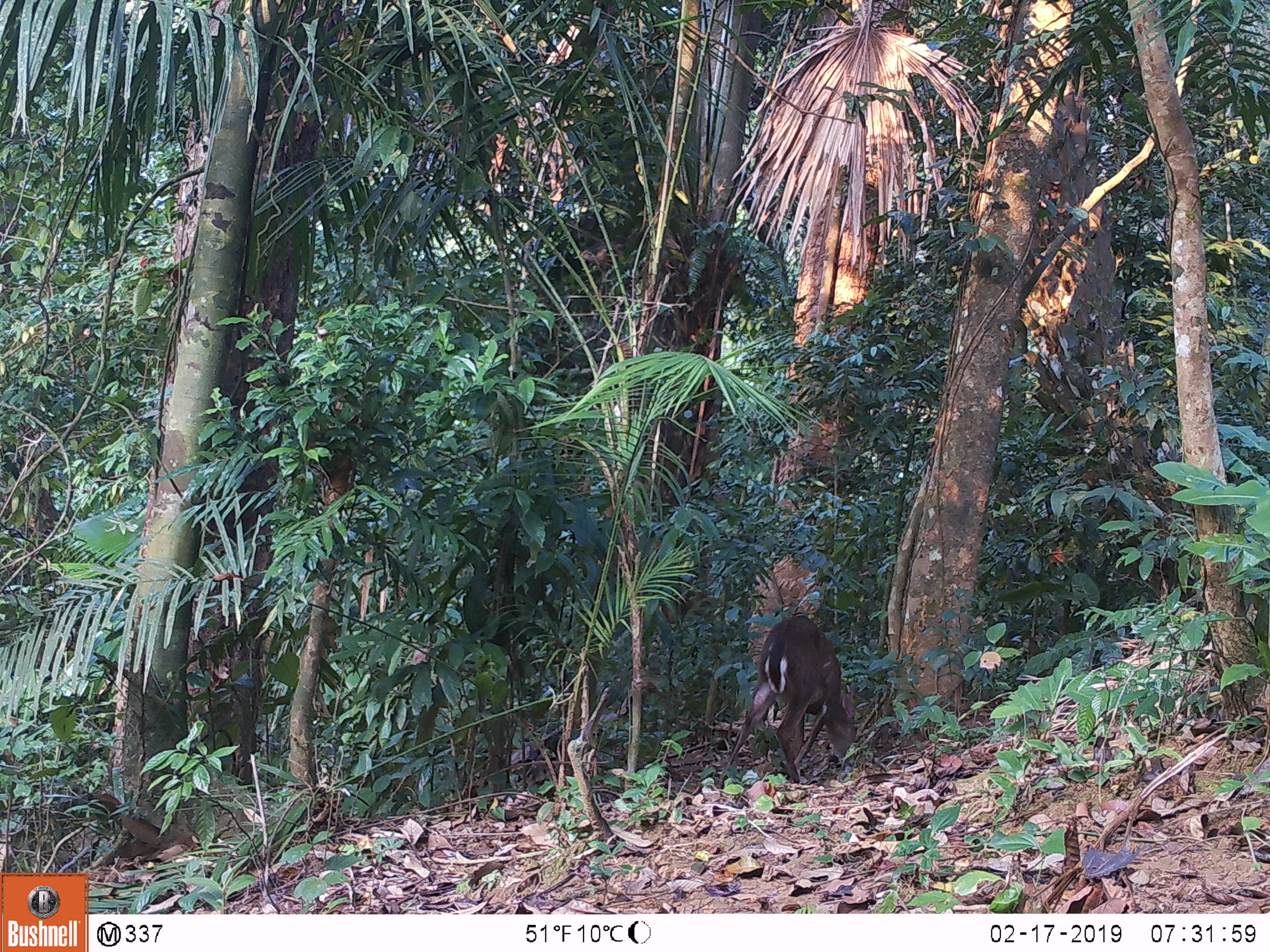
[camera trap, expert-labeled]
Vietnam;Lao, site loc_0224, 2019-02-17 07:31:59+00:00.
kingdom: Animalia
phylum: Chordata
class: Mammalia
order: Artiodactyla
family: Cervidae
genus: Muntiacus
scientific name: Muntiacus vuquangensis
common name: large-antlered muntjac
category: large antlered muntjac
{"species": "large antlered muntjac (large-antlered muntjac) (Muntiacus vuquangensis)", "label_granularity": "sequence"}